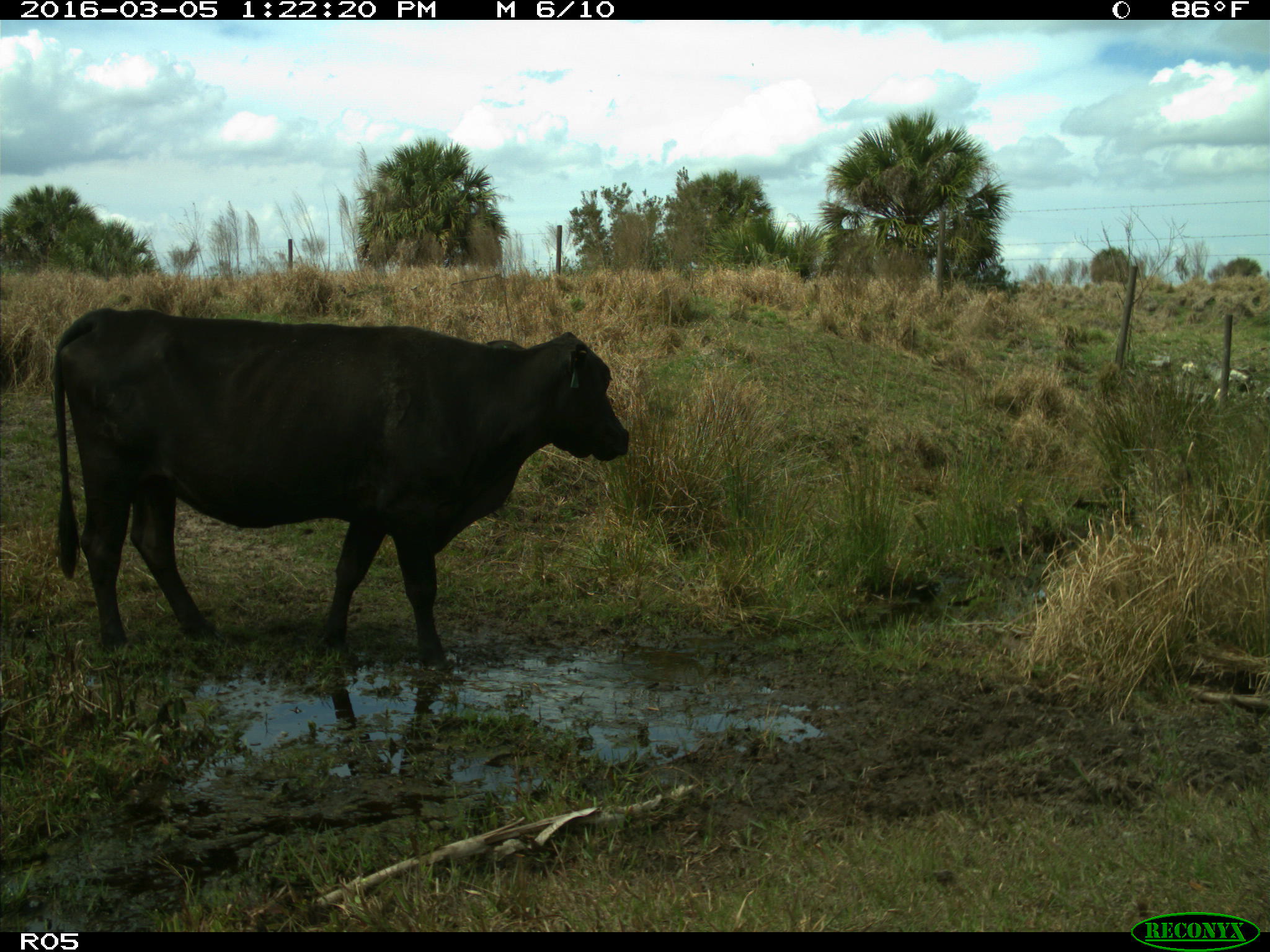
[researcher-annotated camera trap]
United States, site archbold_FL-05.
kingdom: Animalia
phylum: Chordata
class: Mammalia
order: Artiodactyla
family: Bovidae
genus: Bos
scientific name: Bos taurus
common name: domestic cow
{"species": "Bos taurus (domestic cow)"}